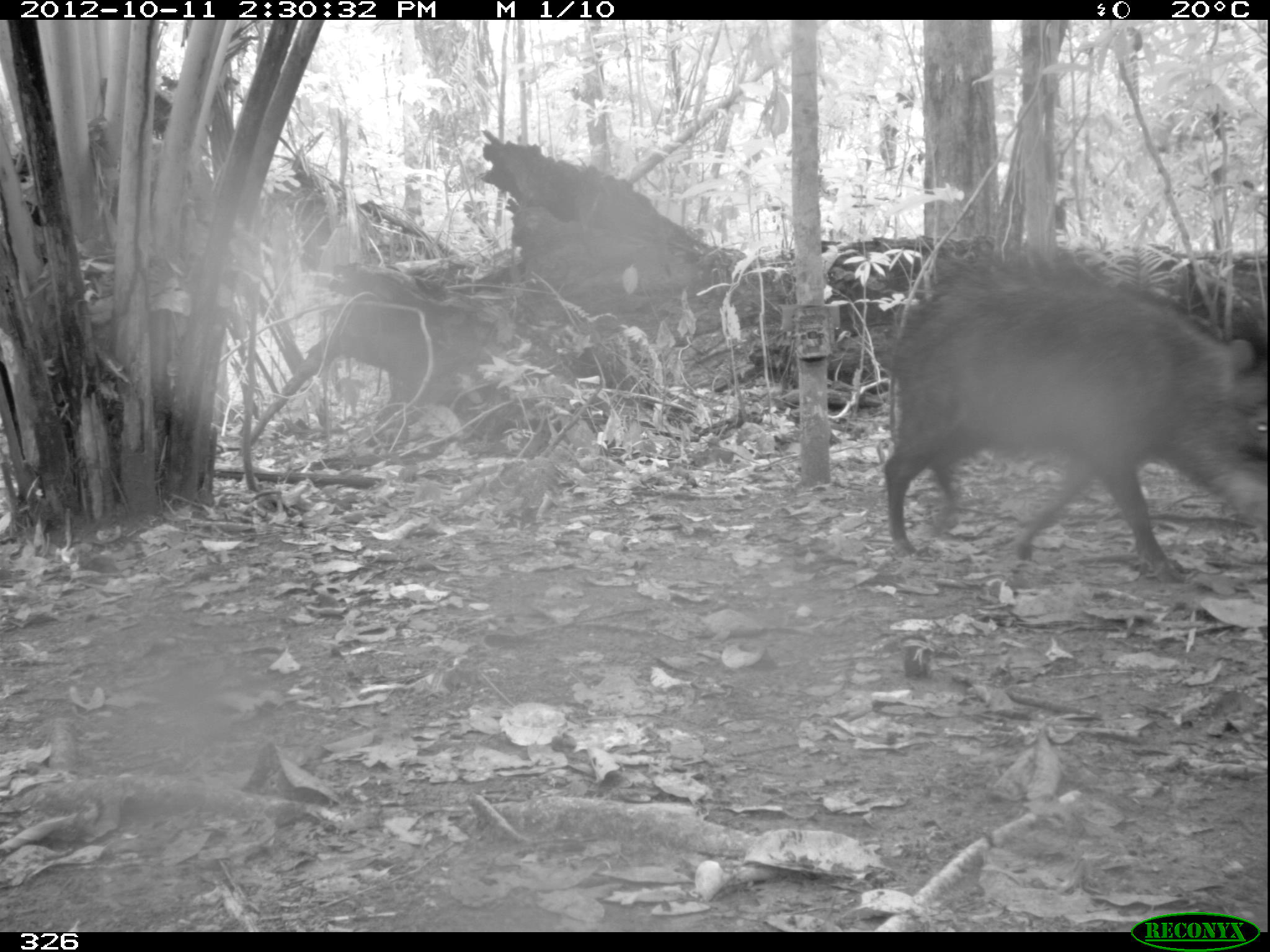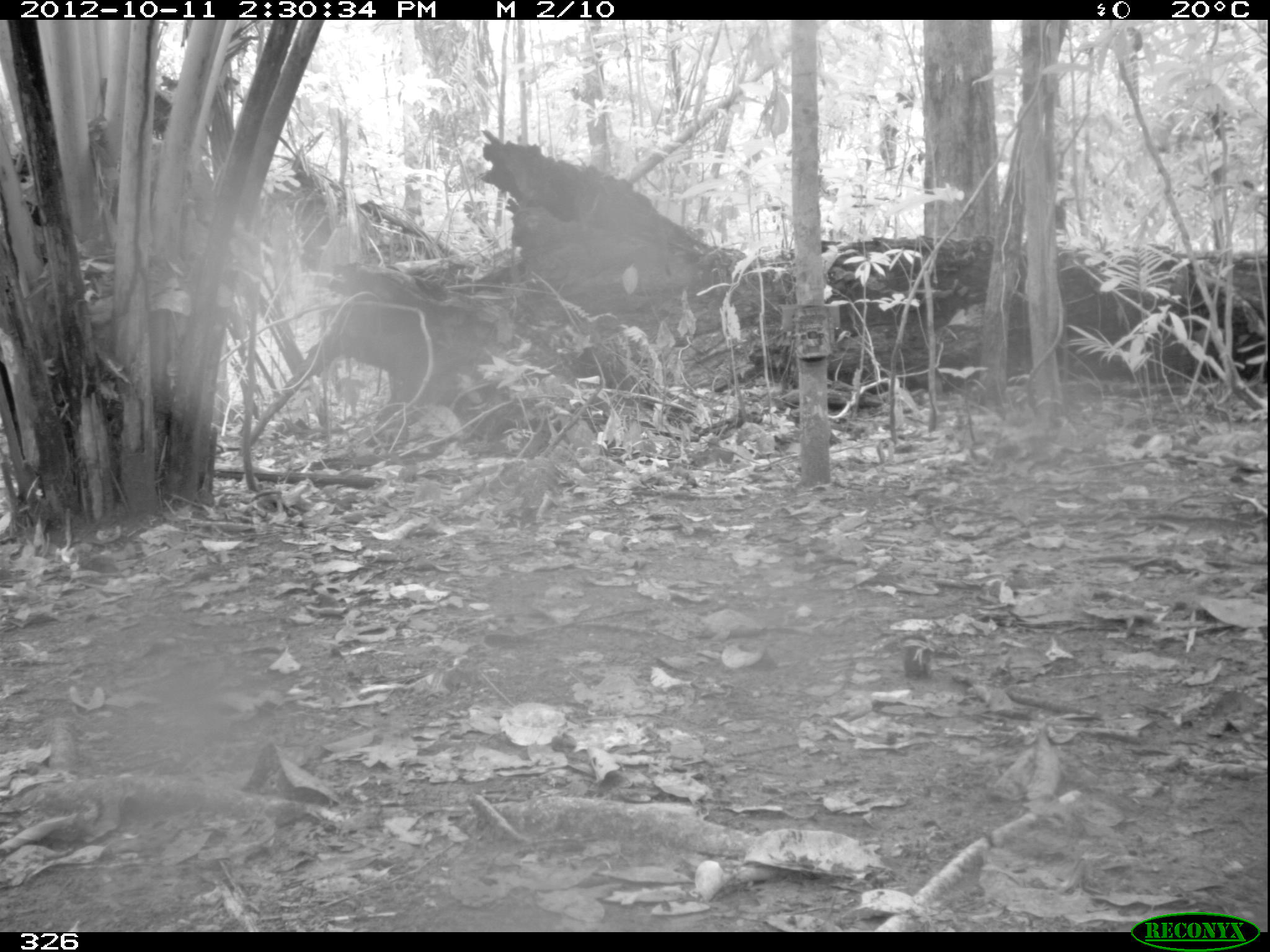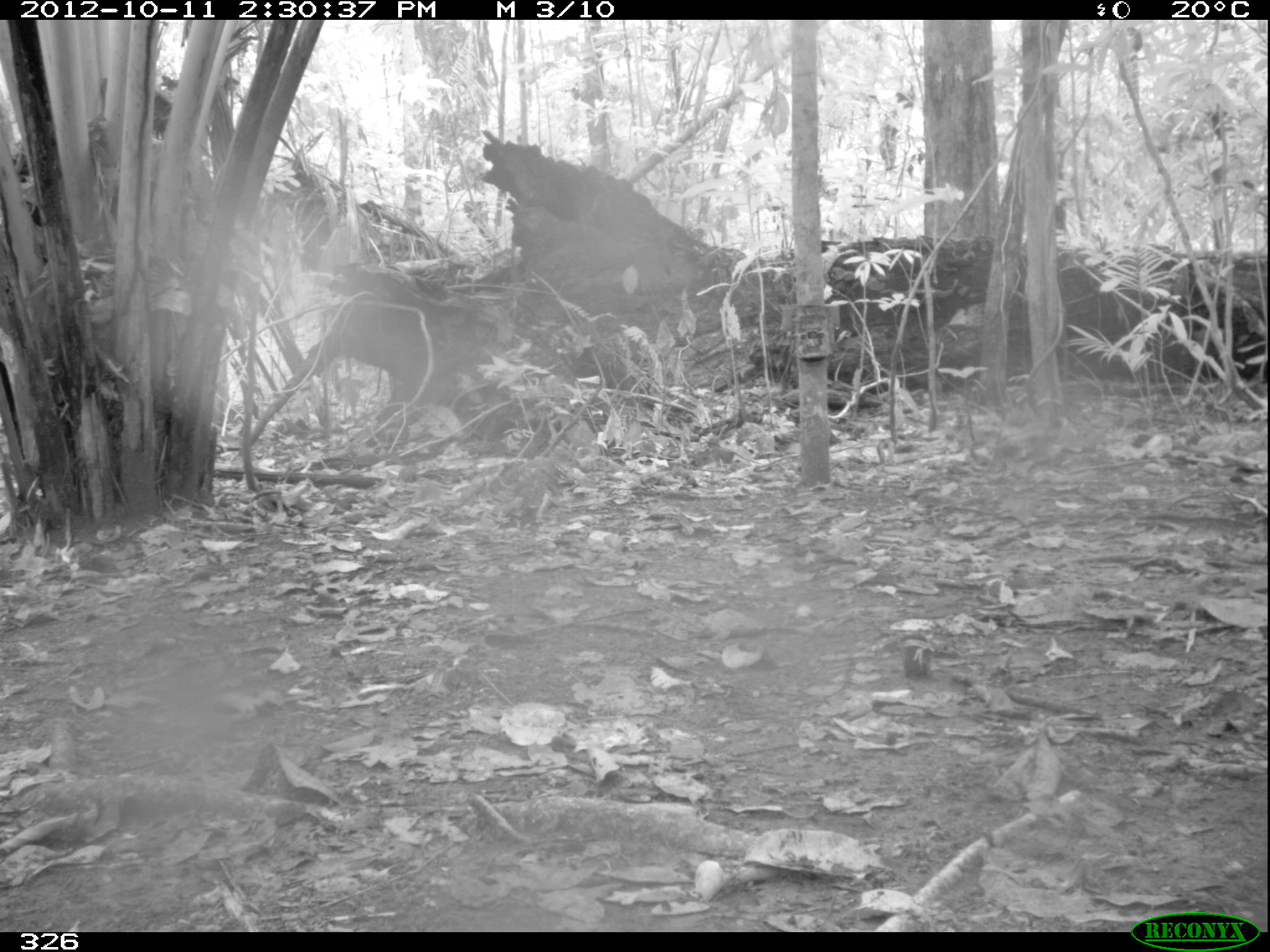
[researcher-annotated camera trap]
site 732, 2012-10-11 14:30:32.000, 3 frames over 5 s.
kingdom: Animalia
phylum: Chordata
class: Mammalia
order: Artiodactyla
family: Tayassuidae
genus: Tayassu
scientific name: Tayassu pecari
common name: white-lipped peccary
Tayassu pecari (white-lipped peccary).